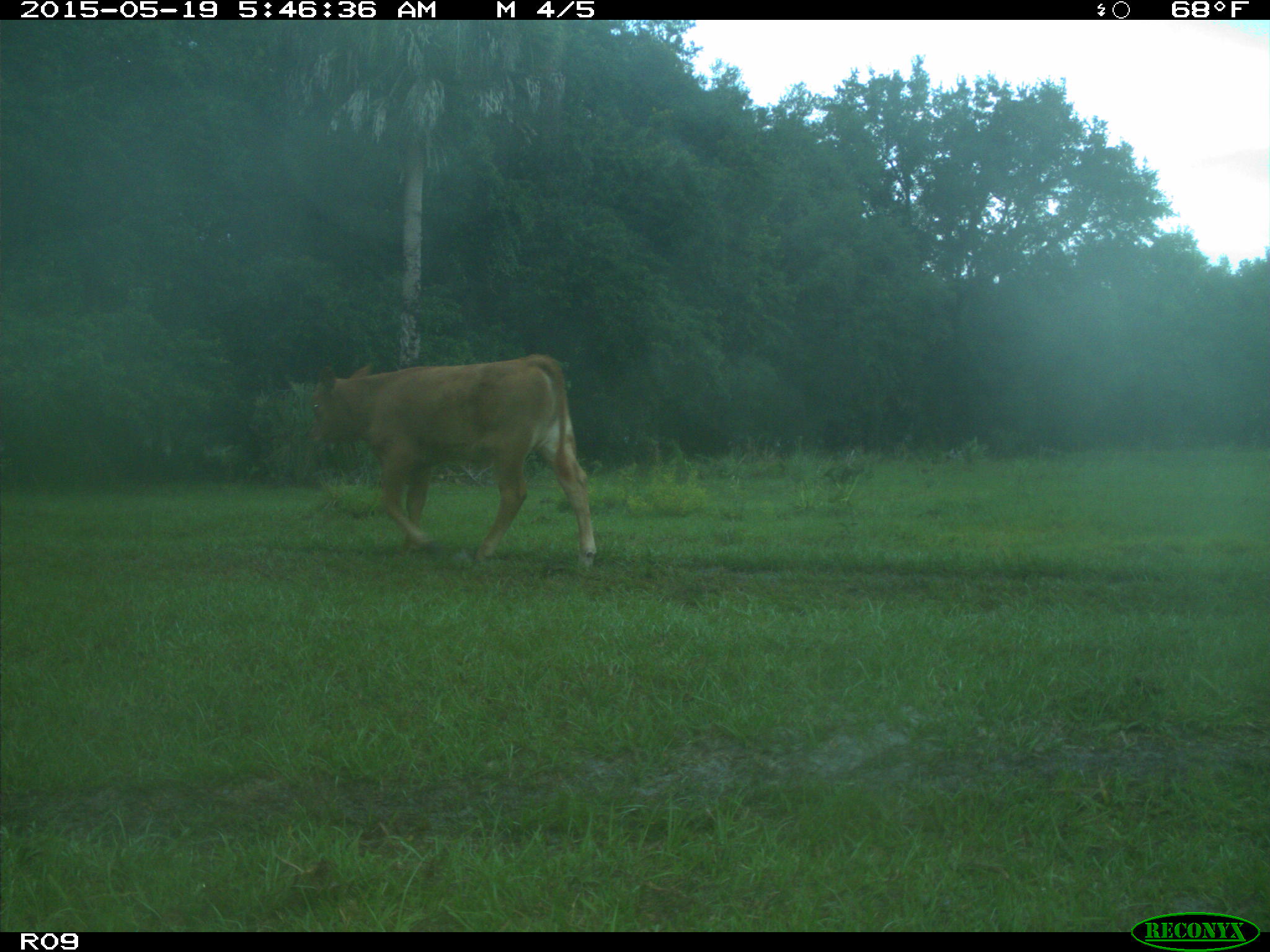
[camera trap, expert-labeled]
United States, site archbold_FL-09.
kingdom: Animalia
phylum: Chordata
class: Mammalia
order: Artiodactyla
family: Bovidae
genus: Bos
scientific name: Bos taurus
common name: domestic cow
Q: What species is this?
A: Bos taurus (domestic cow).